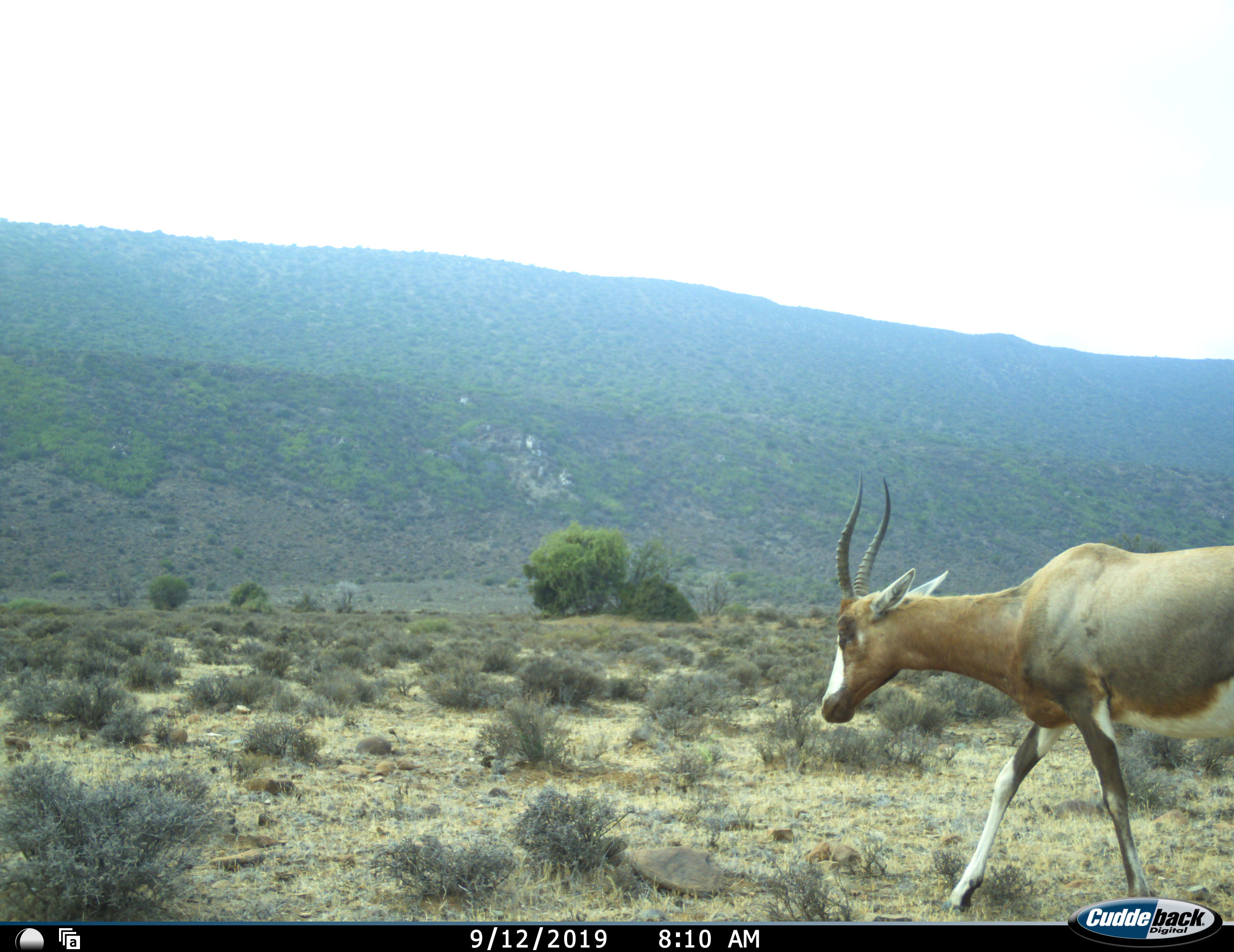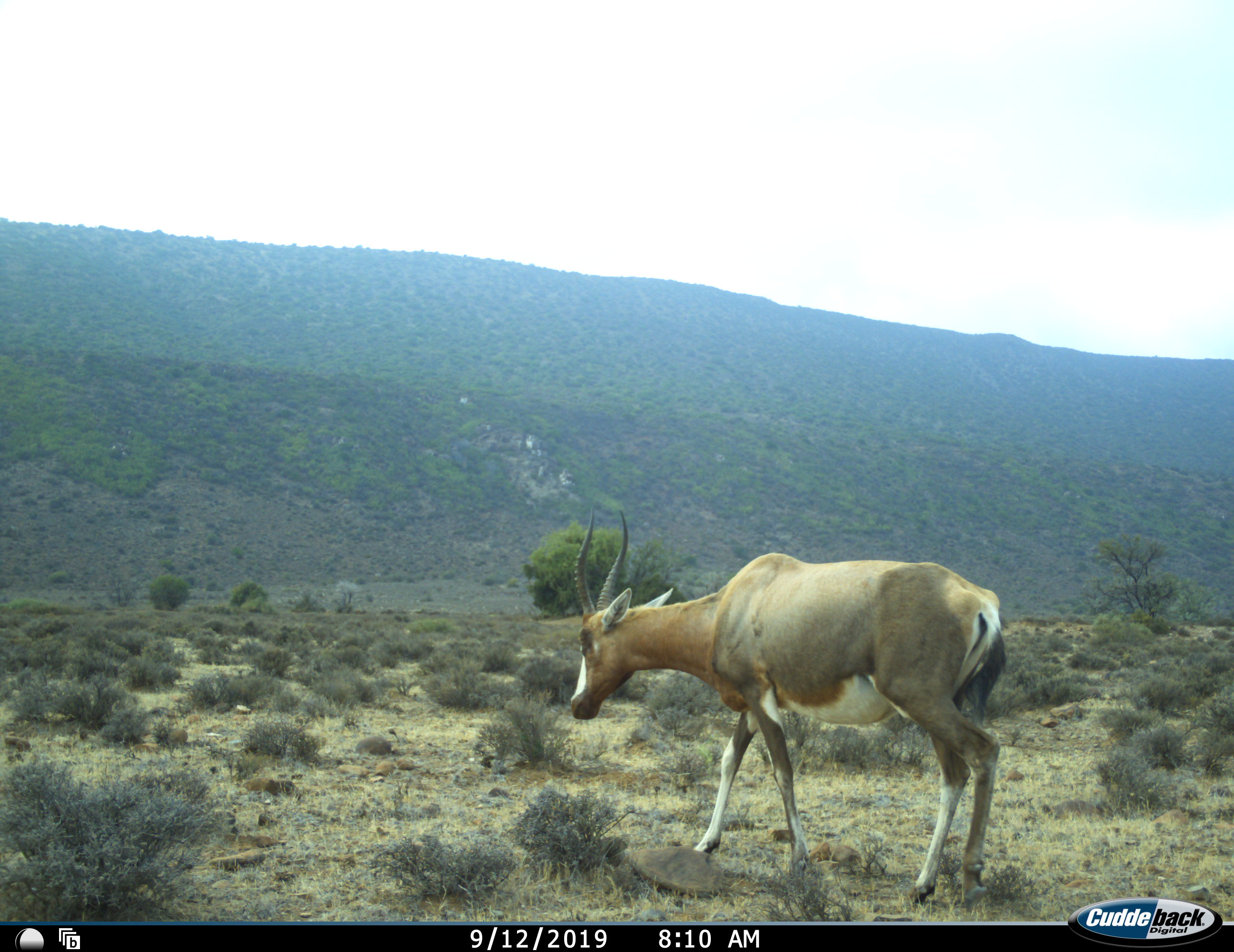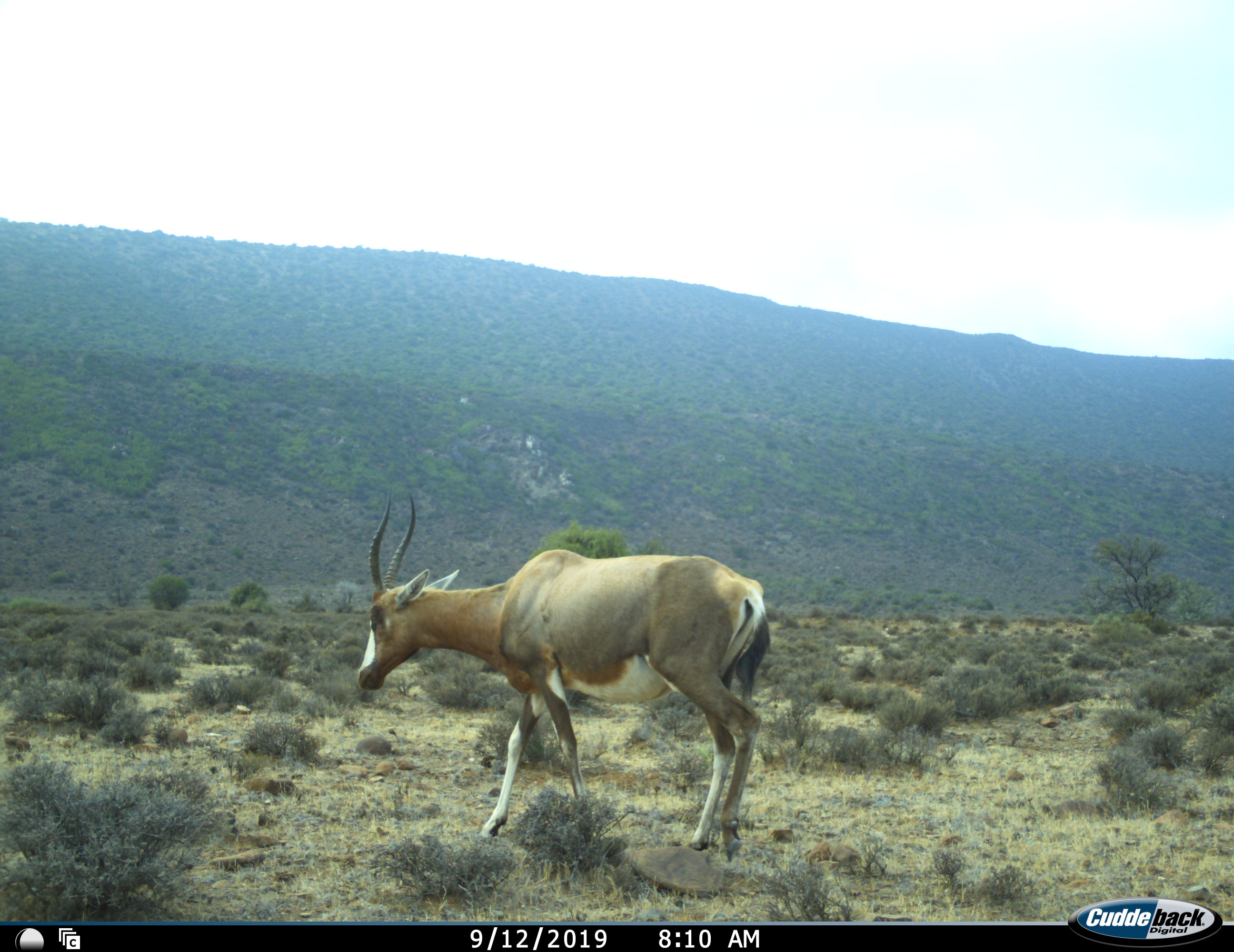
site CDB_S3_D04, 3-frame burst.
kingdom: Animalia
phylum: Chordata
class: Mammalia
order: Artiodactyla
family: Bovidae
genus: Damaliscus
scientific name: Damaliscus pygargus phillipsi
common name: blesbok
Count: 1.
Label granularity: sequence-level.